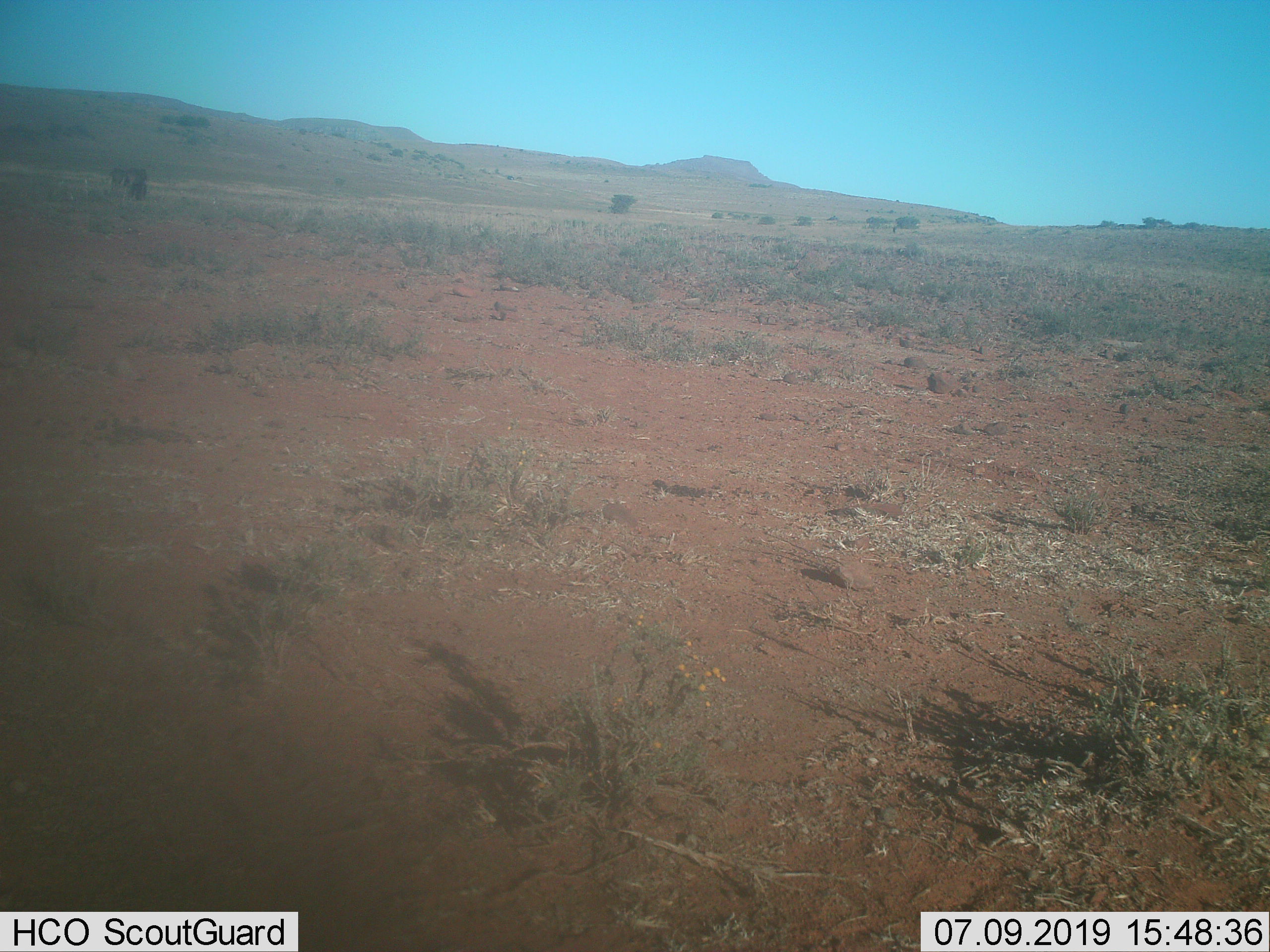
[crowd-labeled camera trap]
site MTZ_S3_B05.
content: unidentified animal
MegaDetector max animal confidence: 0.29